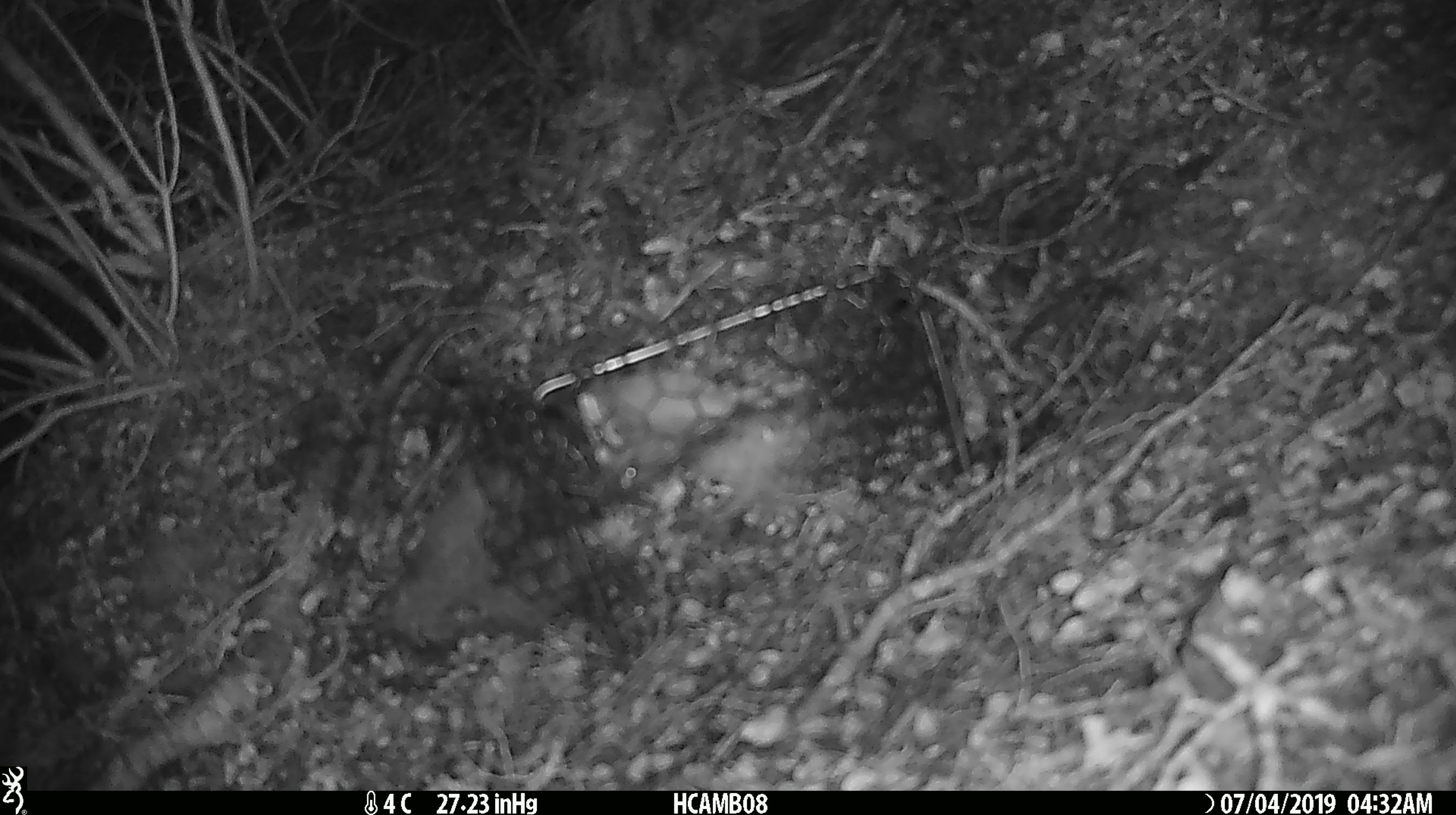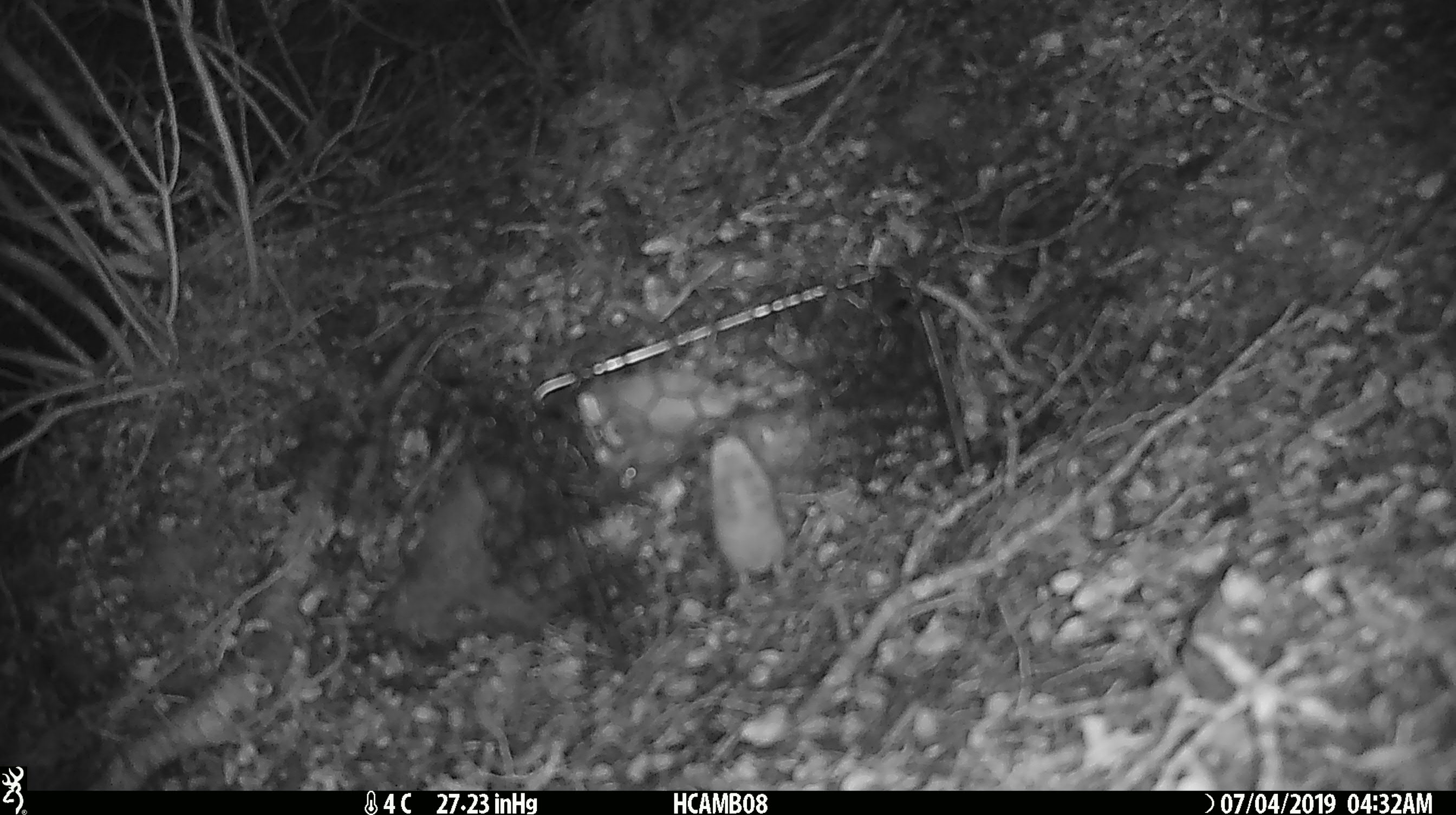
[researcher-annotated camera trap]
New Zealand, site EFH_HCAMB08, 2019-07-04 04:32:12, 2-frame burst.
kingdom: Animalia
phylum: Chordata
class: Mammalia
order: Rodentia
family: Muridae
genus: Mus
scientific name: Mus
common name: mouse